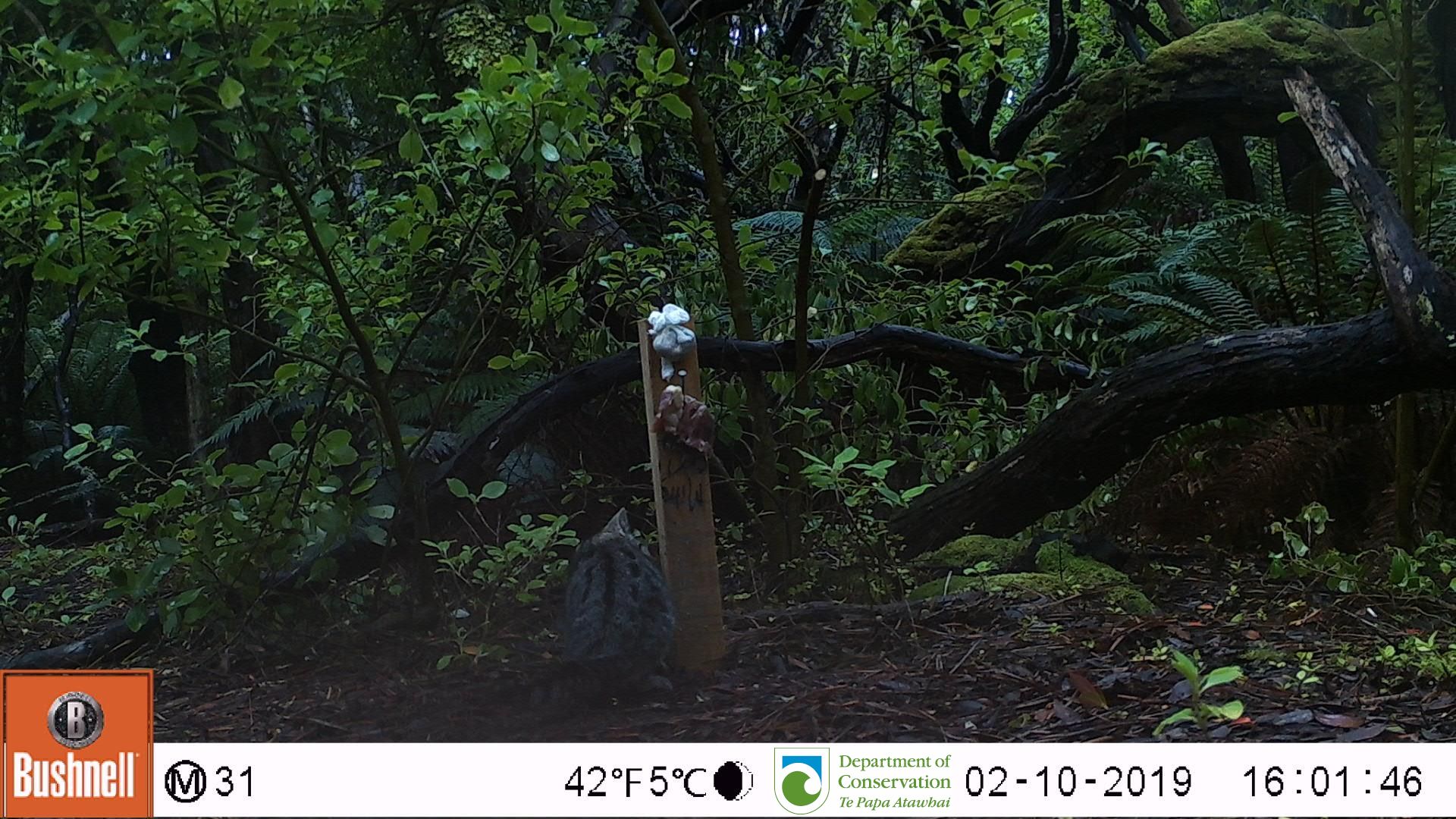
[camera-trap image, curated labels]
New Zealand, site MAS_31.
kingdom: Animalia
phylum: Chordata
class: Mammalia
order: Carnivora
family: Felidae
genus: Felis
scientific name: Felis catus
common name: domestic cat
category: cat